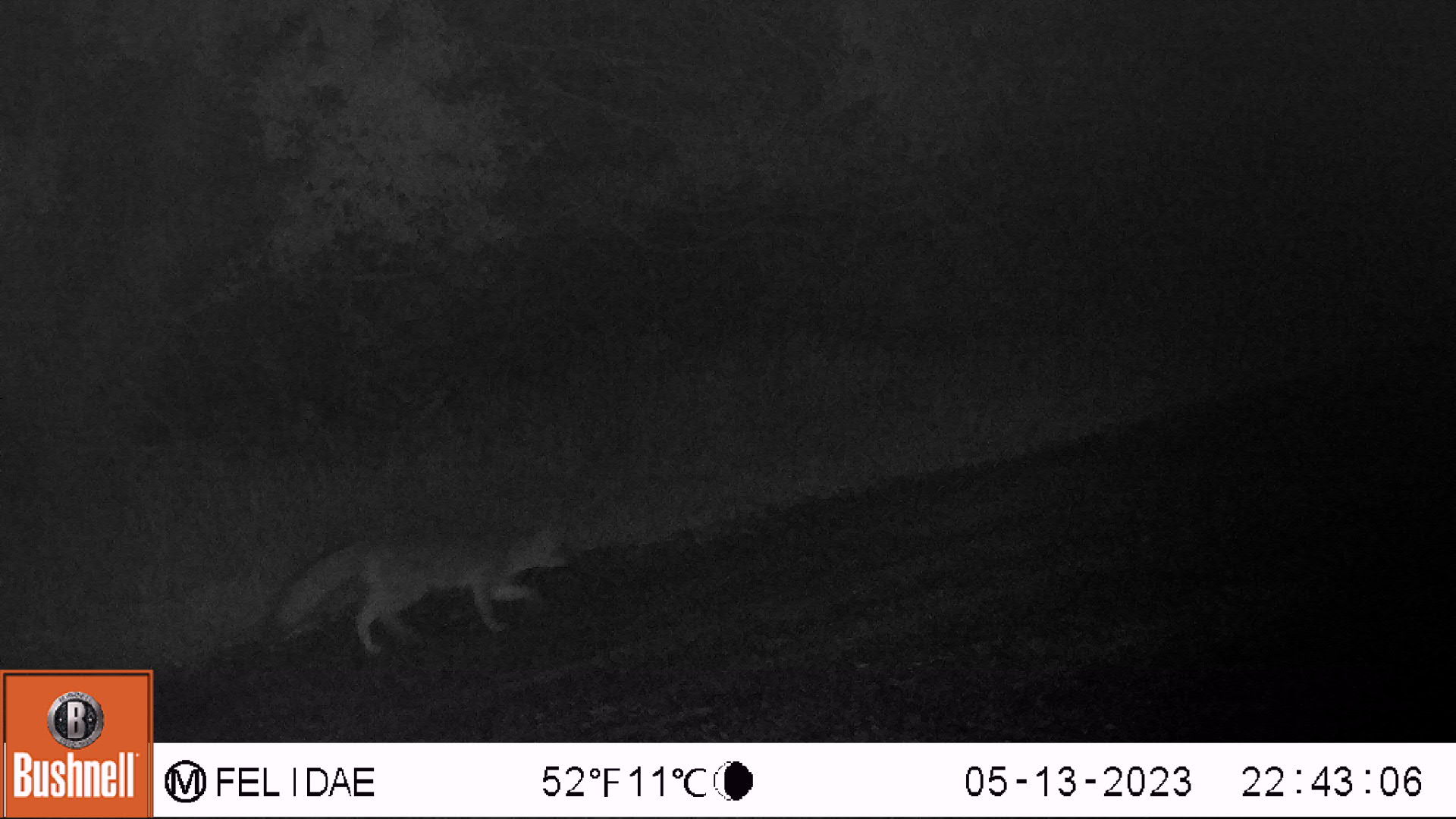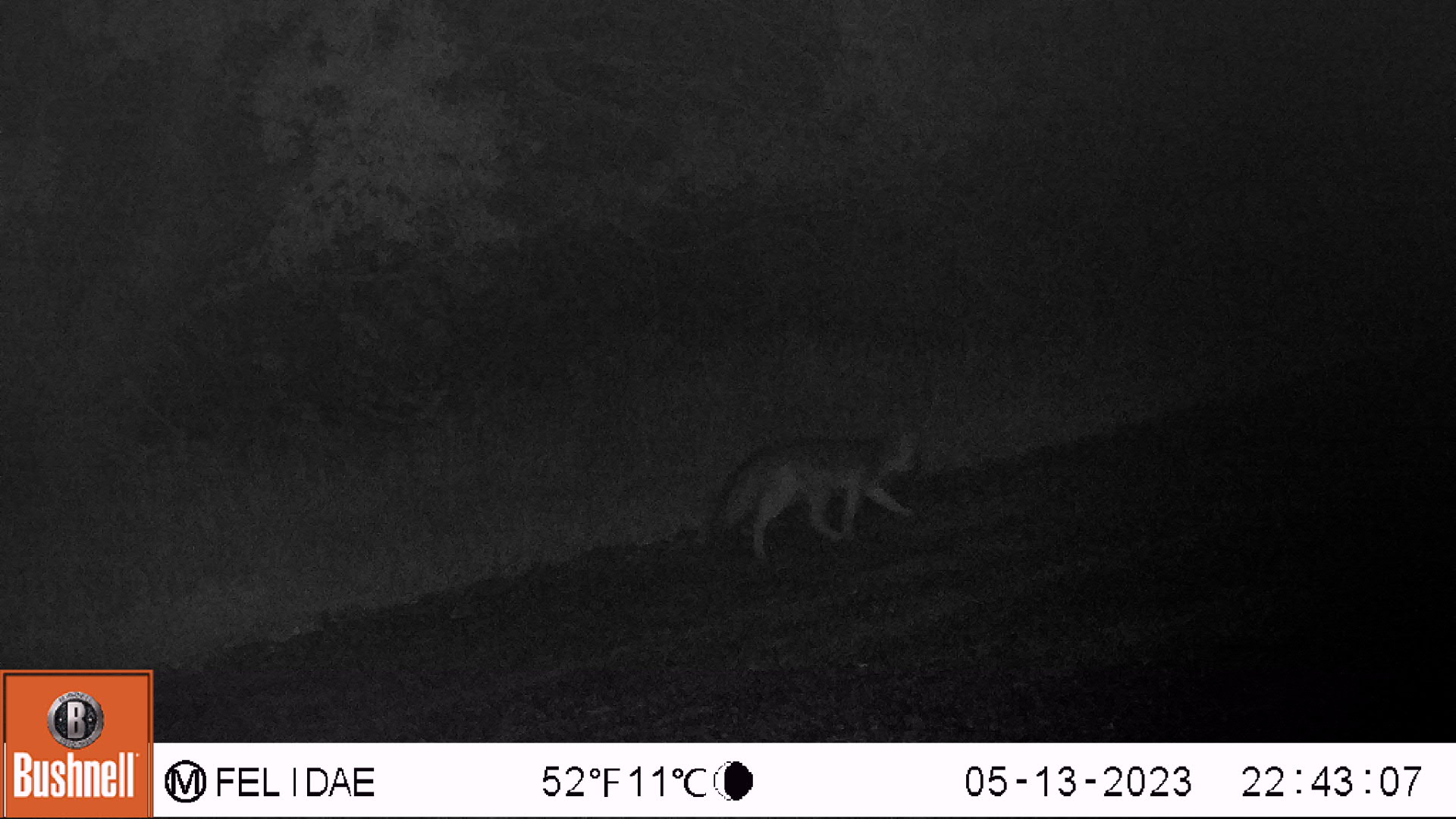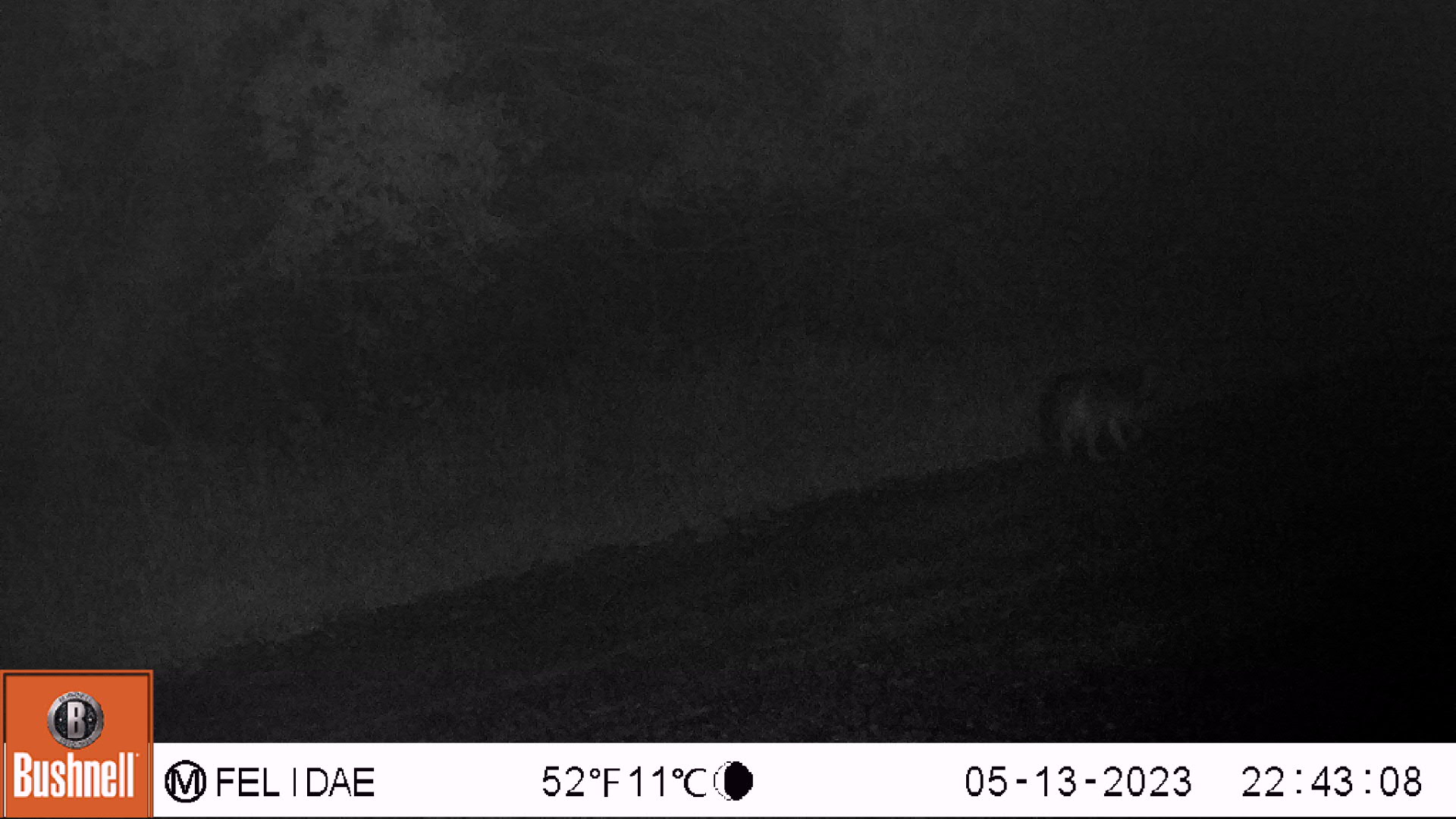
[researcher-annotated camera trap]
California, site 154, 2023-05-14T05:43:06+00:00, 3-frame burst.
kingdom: Animalia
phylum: Chordata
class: Mammalia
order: Carnivora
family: Canidae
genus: Urocyon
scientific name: Urocyon cinereoargenteus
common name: gray fox